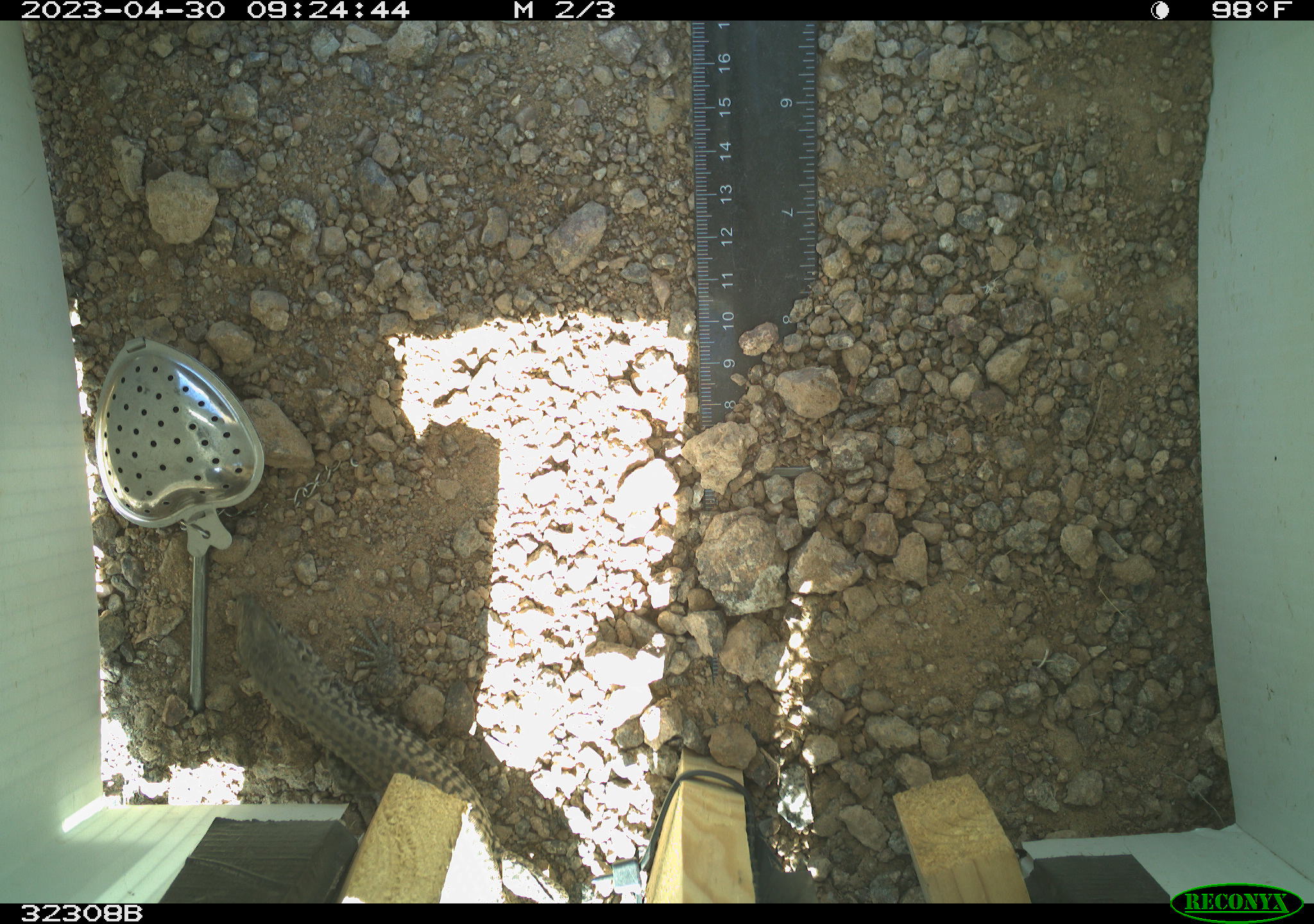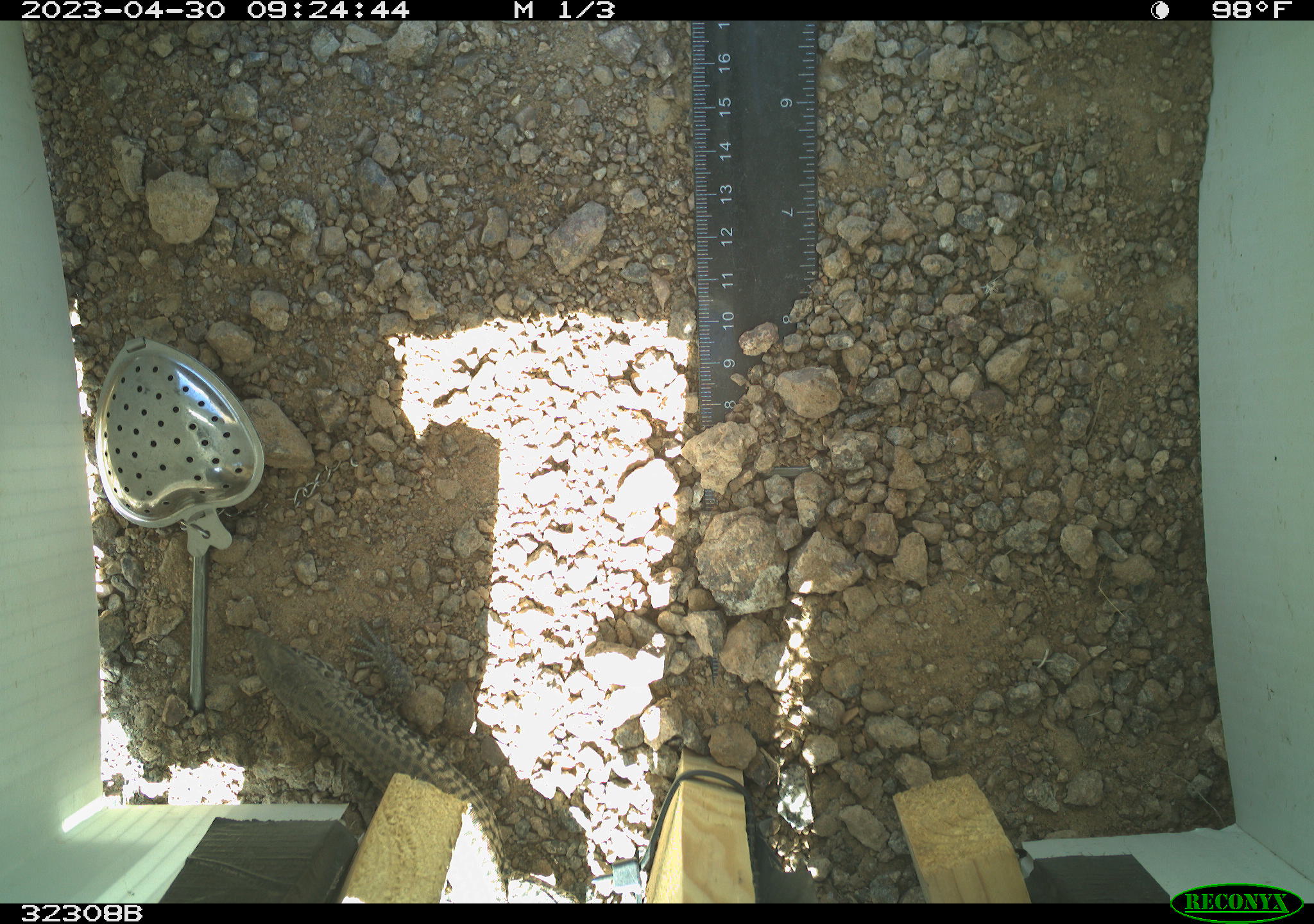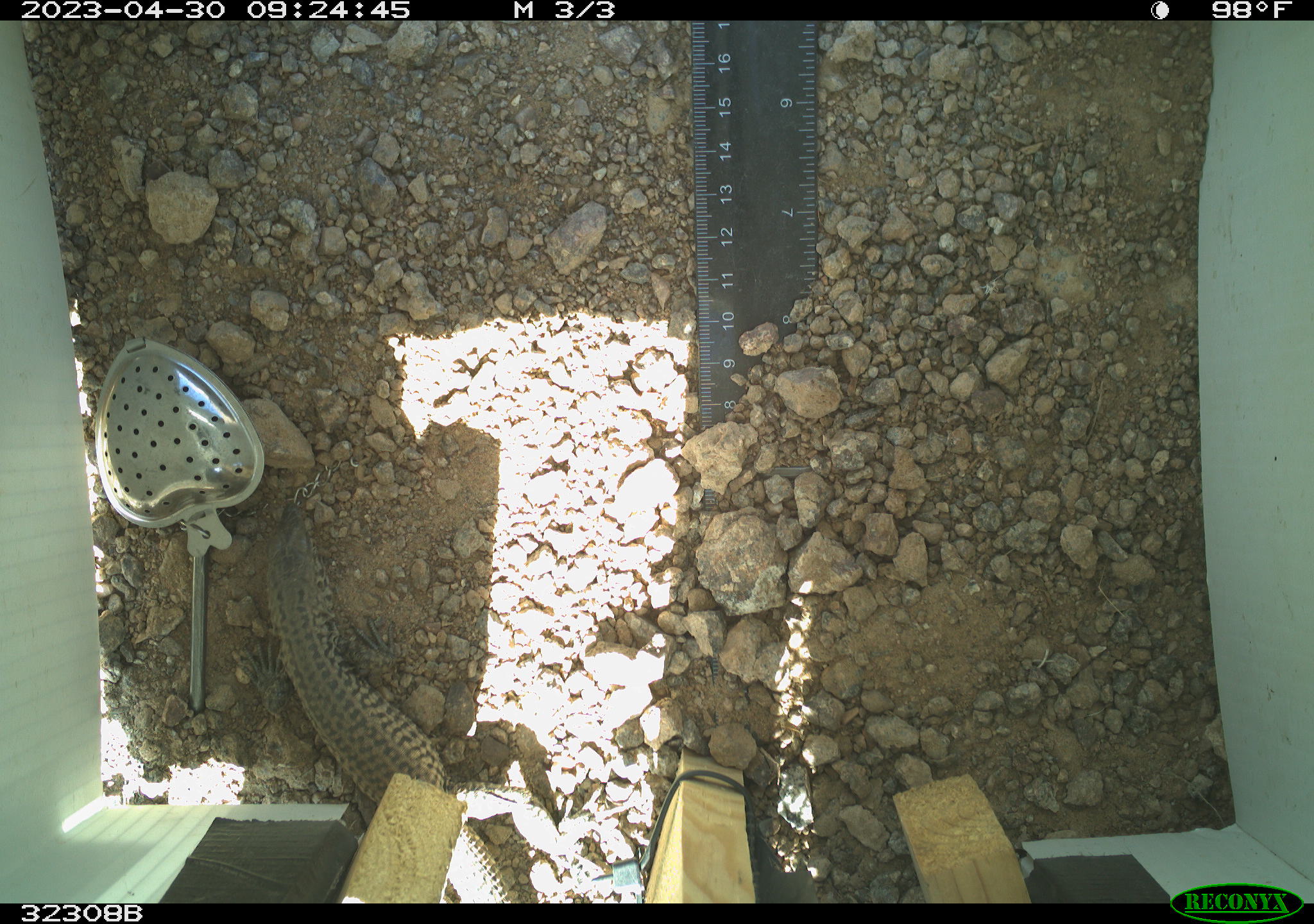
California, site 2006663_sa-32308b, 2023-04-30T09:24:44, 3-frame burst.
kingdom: Animalia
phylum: Chordata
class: Reptilia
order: Squamata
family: Teiidae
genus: Aspidoscelis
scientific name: Aspidoscelis tigris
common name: western whiptail